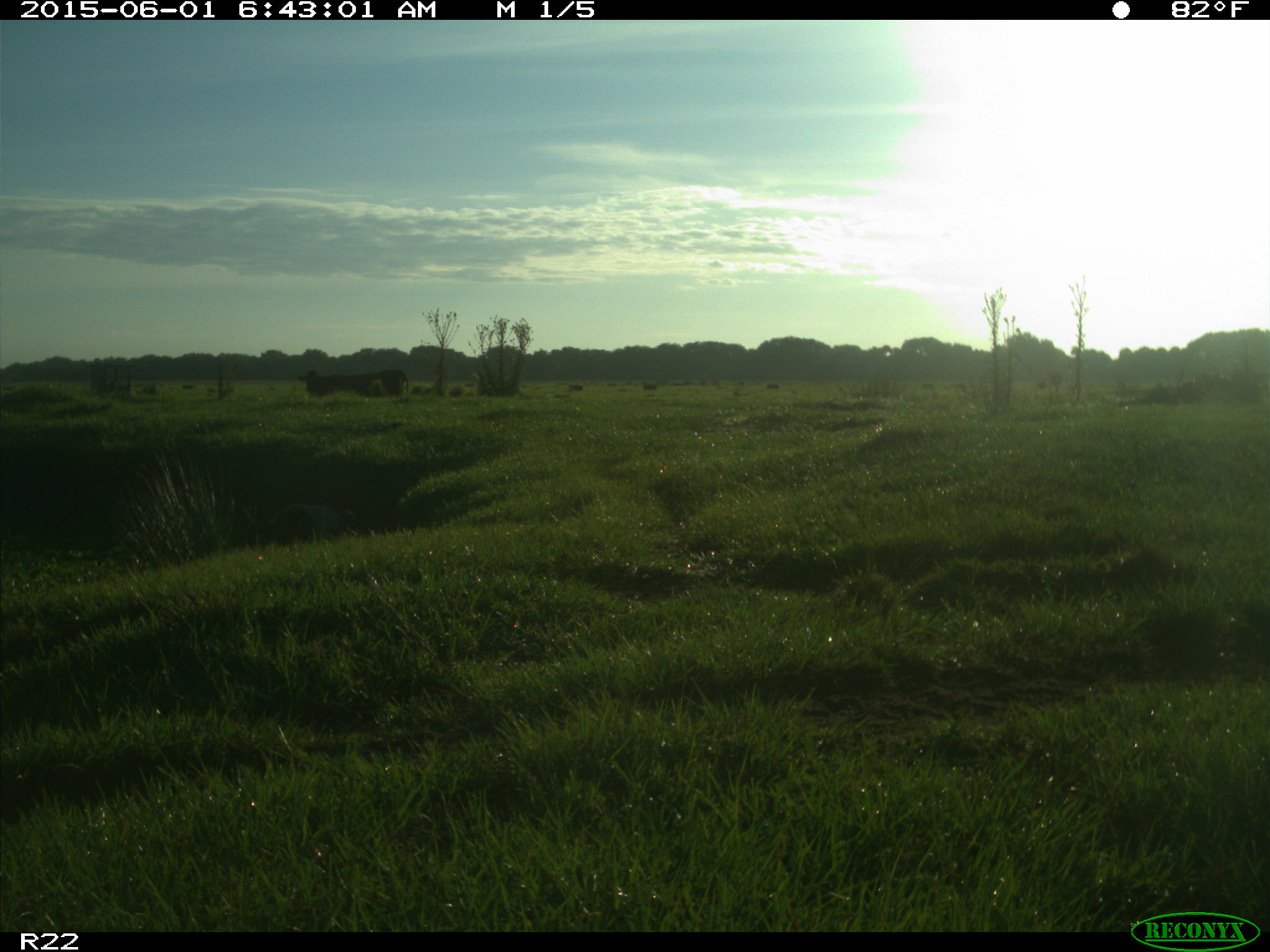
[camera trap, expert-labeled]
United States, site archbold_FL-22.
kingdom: Animalia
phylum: Chordata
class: Mammalia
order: Artiodactyla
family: Bovidae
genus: Bos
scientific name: Bos taurus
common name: domestic cow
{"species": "Bos taurus (domestic cow)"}